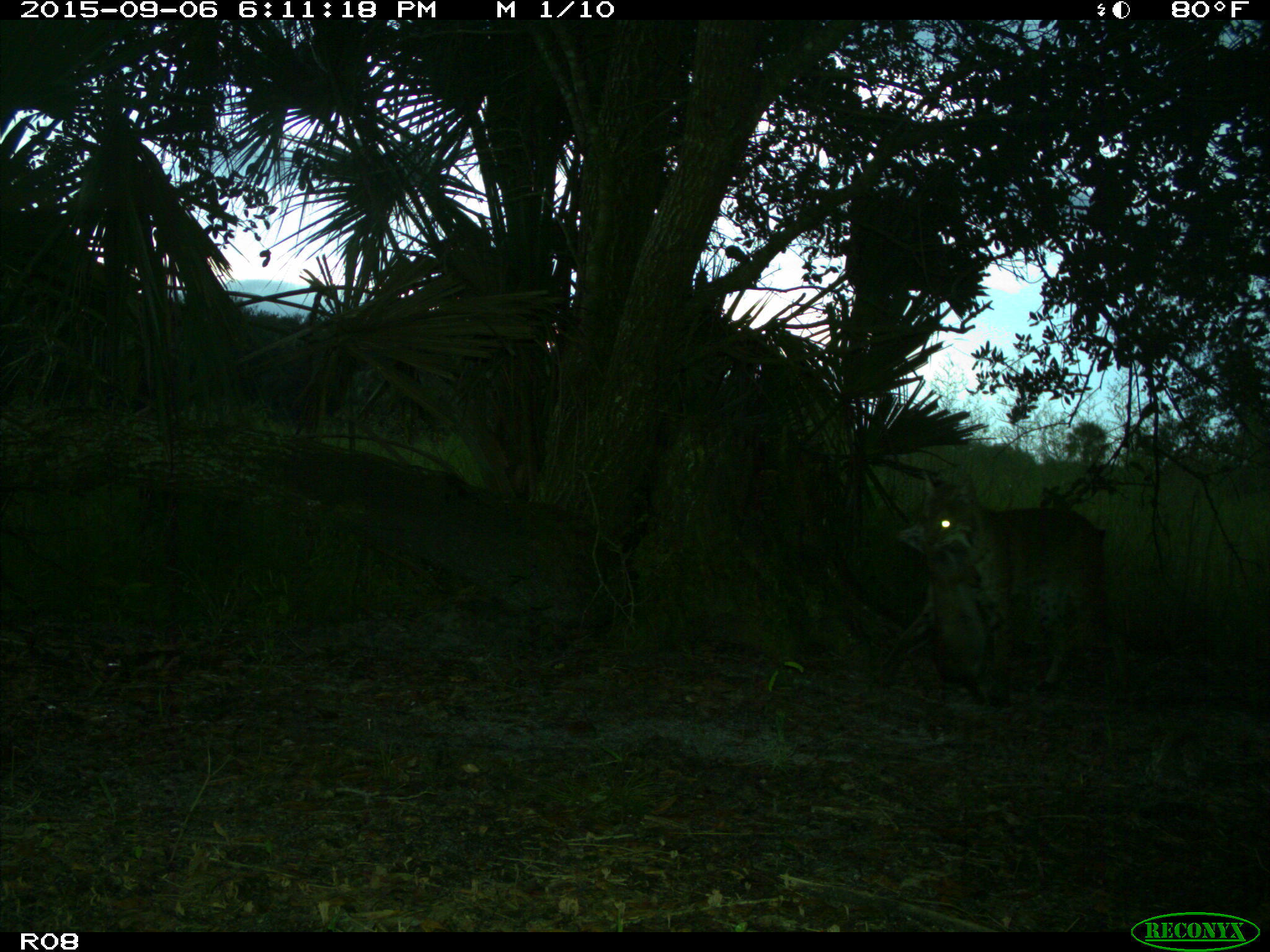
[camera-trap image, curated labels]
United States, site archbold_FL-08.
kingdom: Animalia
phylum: Chordata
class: Mammalia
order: Carnivora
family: Felidae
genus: Lynx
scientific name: Lynx rufus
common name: bobcat